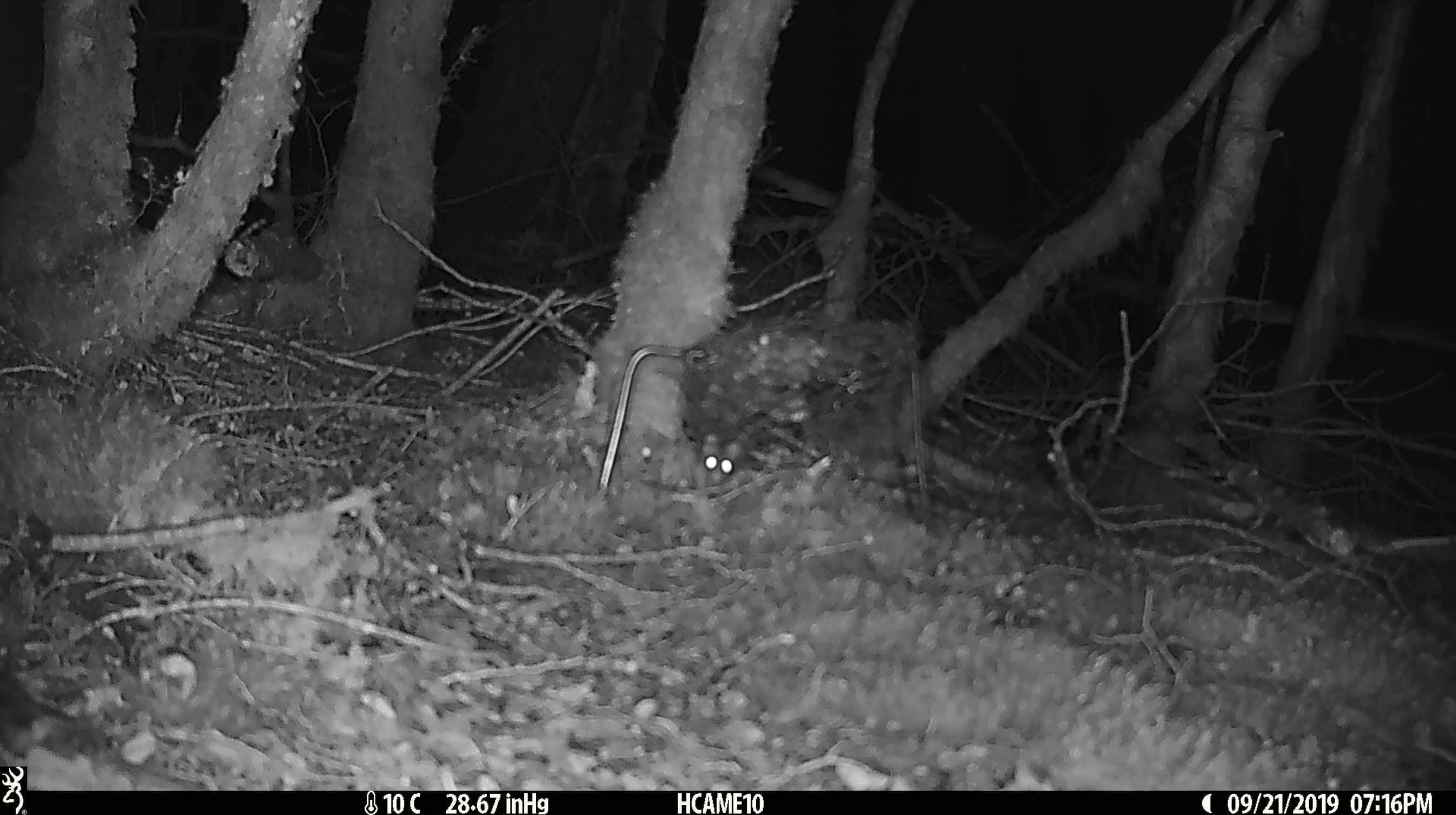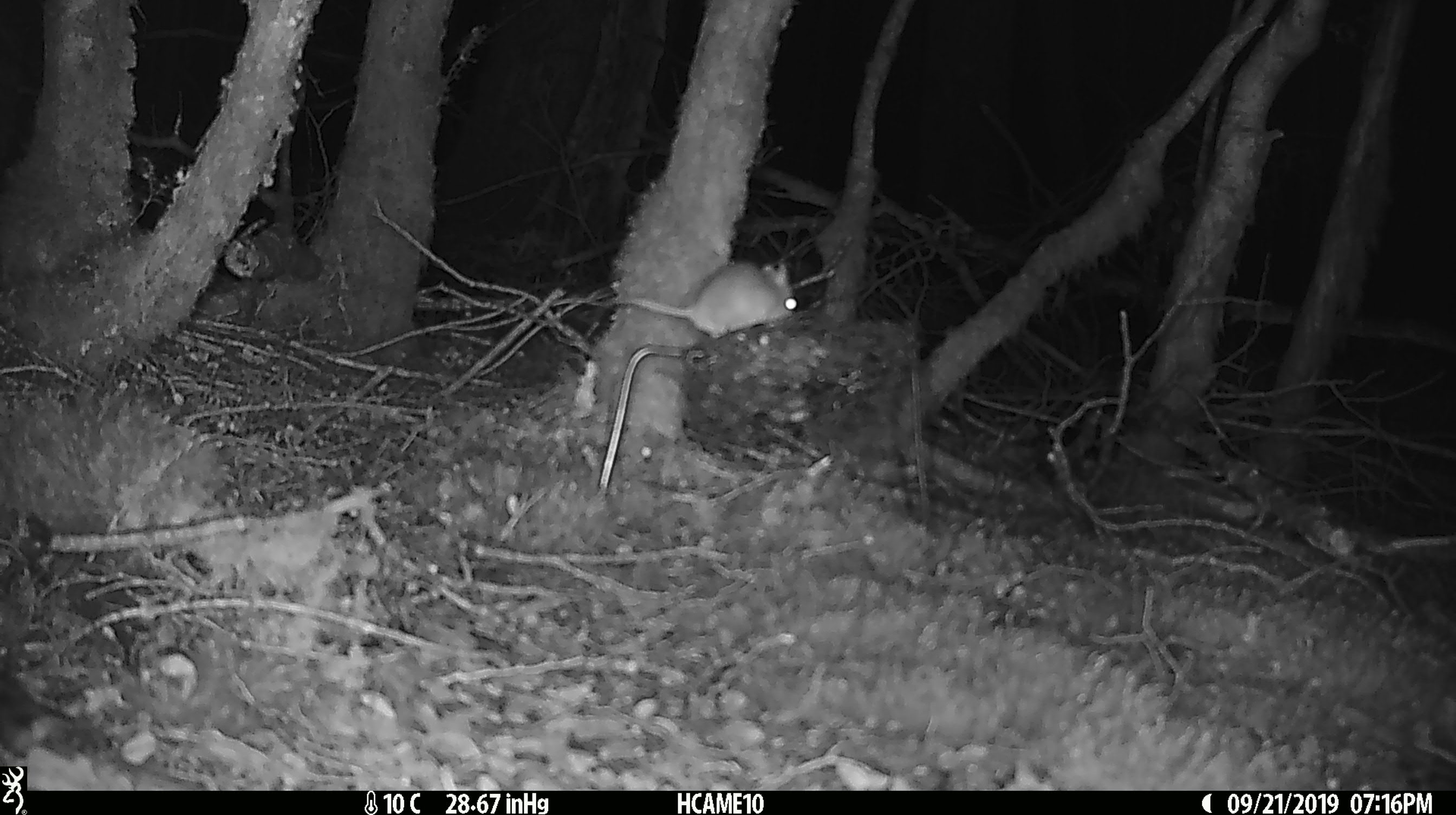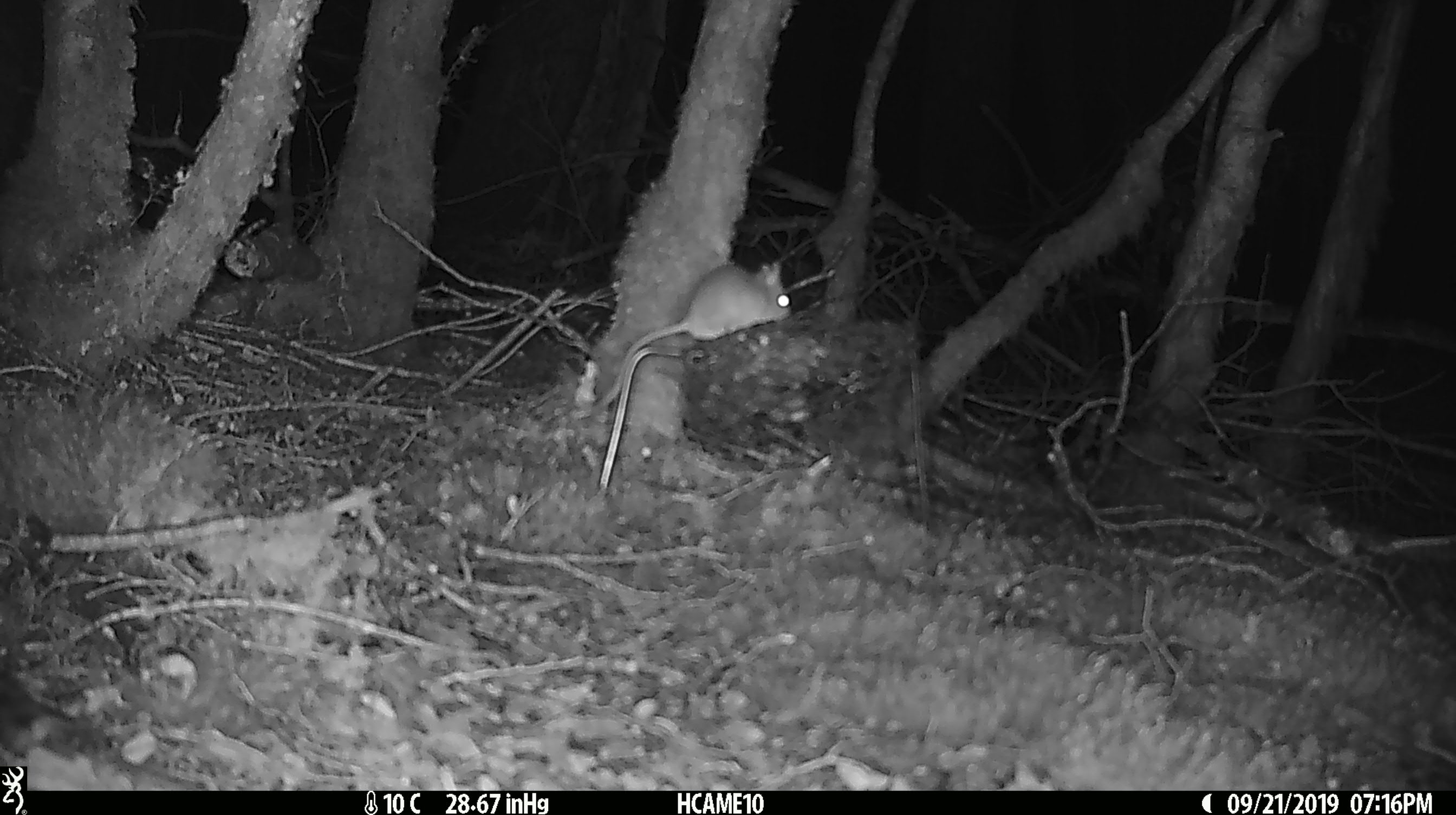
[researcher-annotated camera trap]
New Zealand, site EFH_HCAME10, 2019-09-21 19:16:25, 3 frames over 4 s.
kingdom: Animalia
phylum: Chordata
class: Mammalia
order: Rodentia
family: Muridae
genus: Mus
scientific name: Mus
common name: mouse